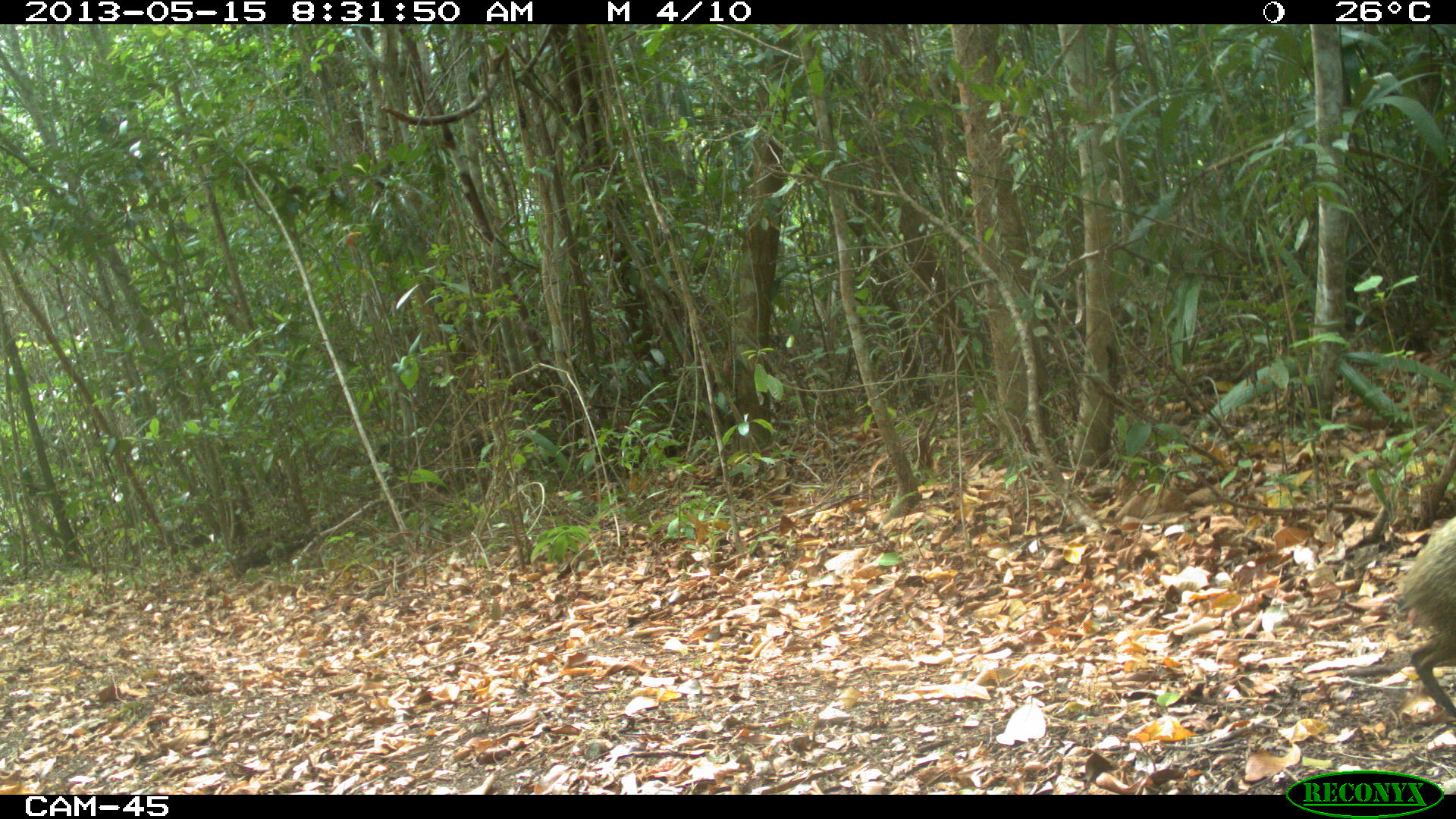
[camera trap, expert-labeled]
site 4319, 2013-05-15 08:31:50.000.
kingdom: Animalia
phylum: Chordata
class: Mammalia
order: Rodentia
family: Dasyproctidae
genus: Dasyprocta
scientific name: Dasyprocta punctata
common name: central american agouti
Dasyprocta punctata (central american agouti), count 1.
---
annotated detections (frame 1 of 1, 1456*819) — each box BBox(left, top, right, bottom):
dasyprocta punctata: BBox(1400, 516, 1454, 723)